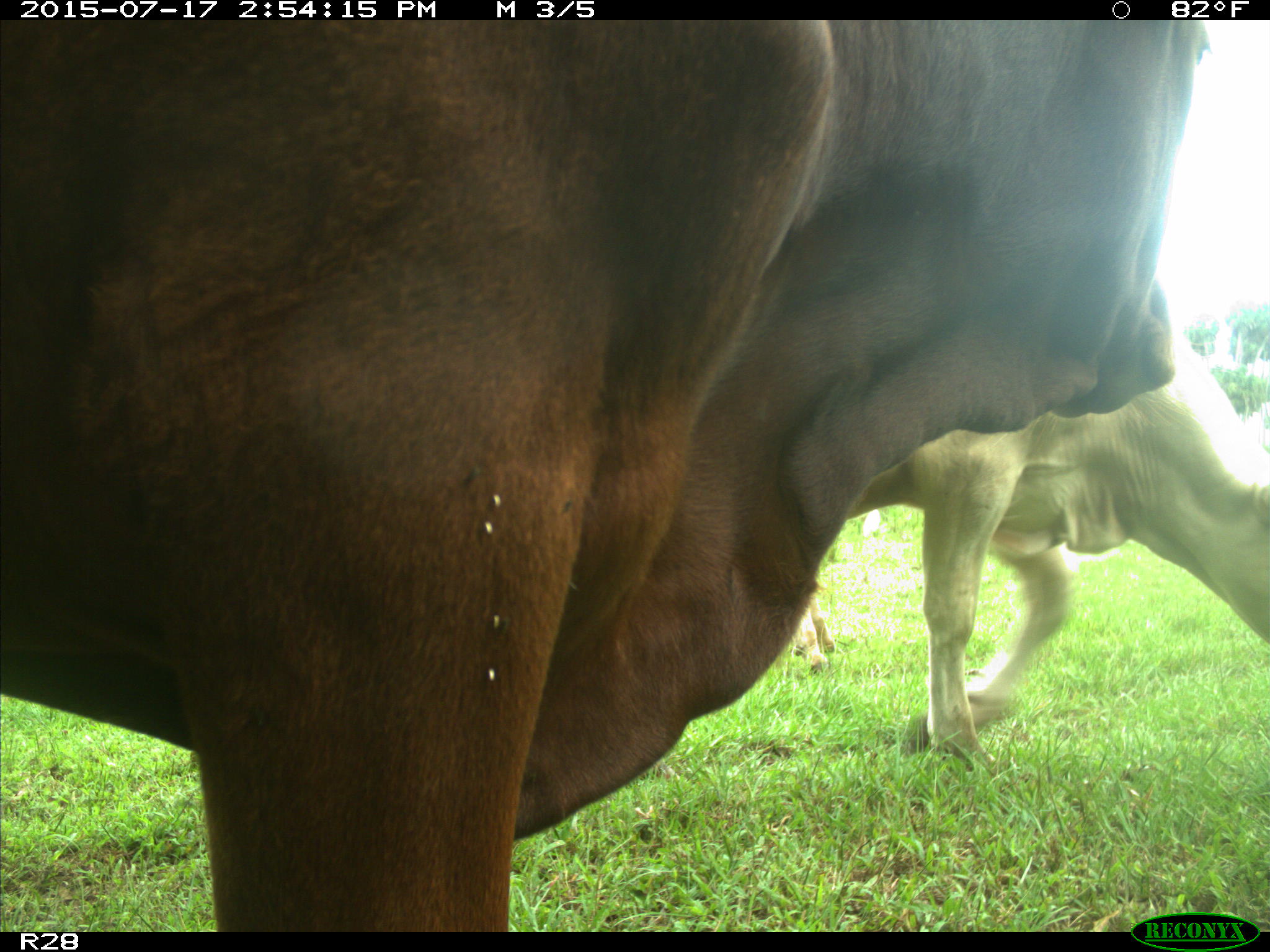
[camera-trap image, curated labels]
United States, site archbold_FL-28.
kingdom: Animalia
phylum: Chordata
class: Mammalia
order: Artiodactyla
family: Bovidae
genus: Bos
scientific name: Bos taurus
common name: domestic cow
Bos taurus (domestic cow).